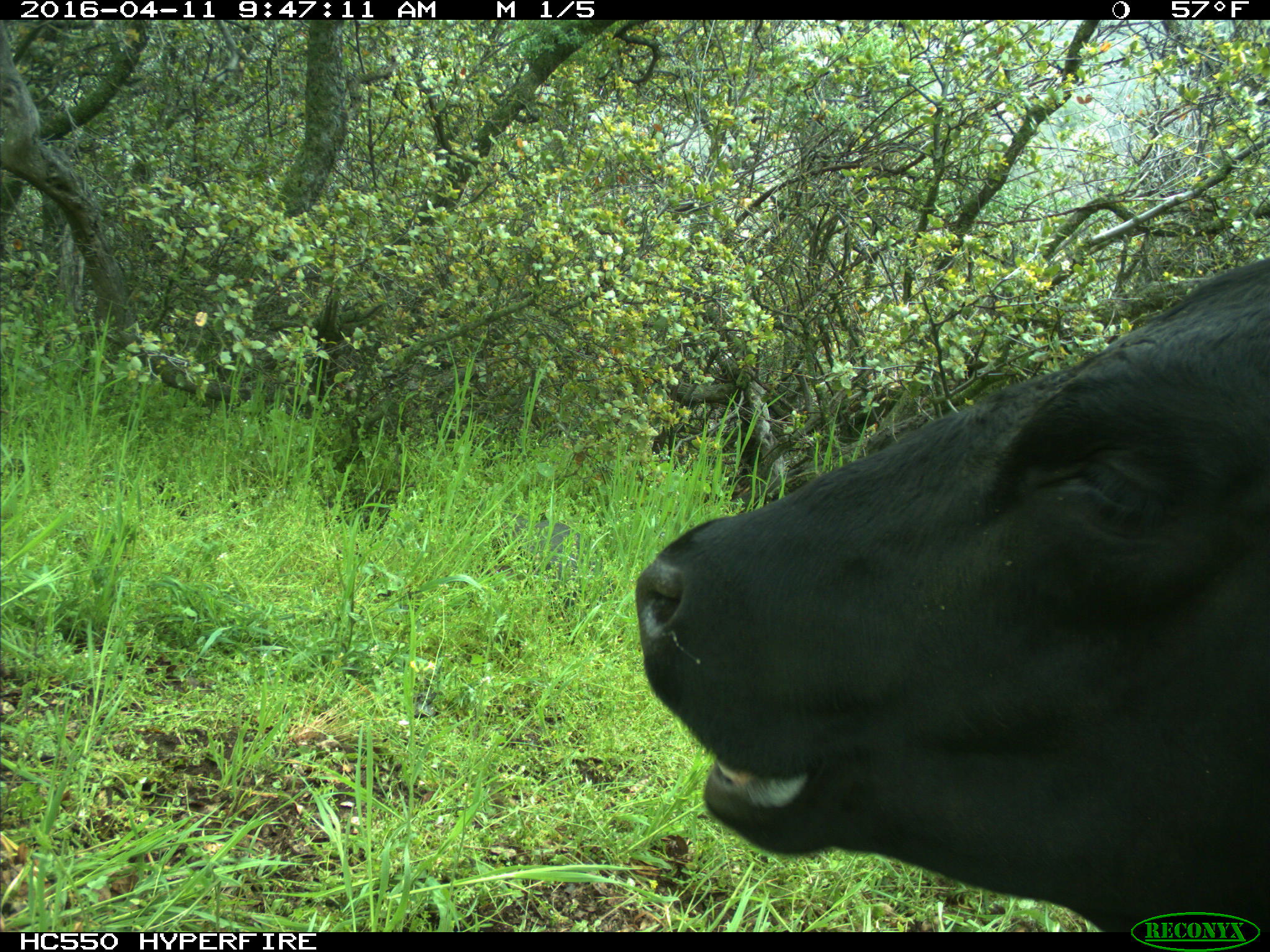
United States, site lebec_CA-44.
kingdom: Animalia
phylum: Chordata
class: Mammalia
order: Artiodactyla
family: Bovidae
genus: Bos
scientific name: Bos taurus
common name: domestic cow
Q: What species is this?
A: Bos taurus (domestic cow).